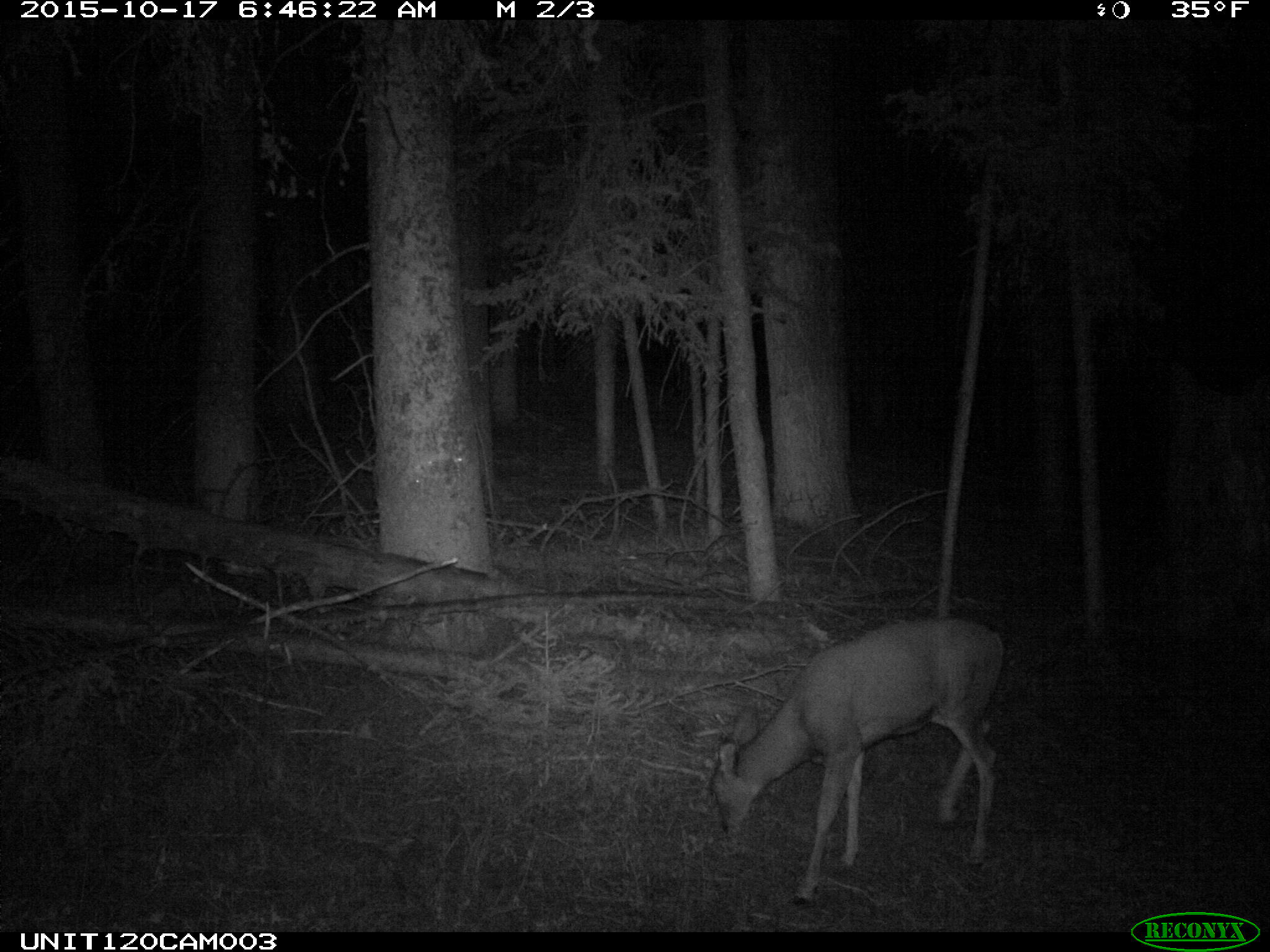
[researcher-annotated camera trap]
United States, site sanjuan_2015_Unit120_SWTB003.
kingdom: Animalia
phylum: Chordata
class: Mammalia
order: Artiodactyla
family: Cervidae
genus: Odocoileus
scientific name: Odocoileus hemionus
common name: mule deer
Odocoileus hemionus (mule deer).